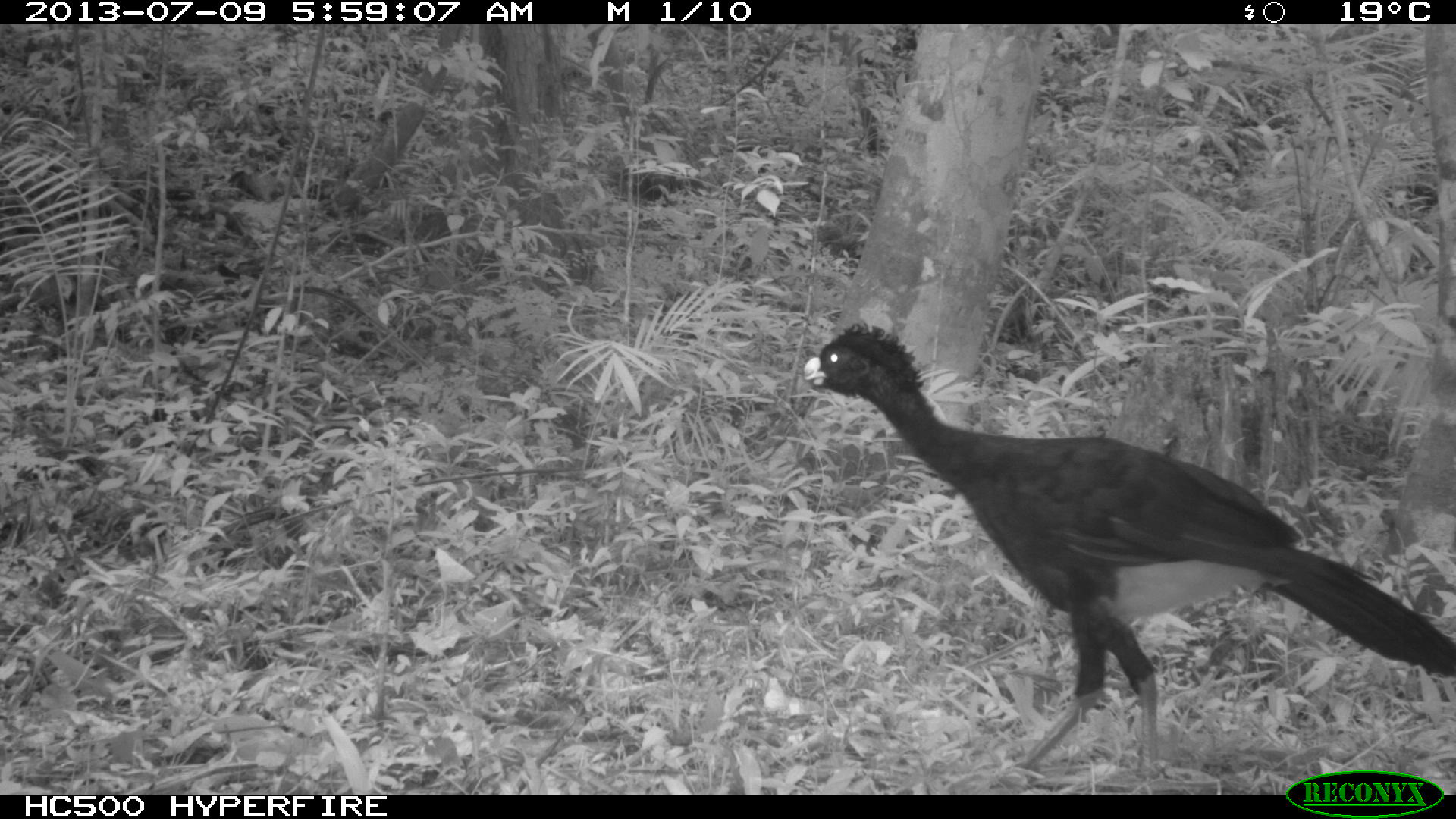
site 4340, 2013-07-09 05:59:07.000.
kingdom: Animalia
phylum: Chordata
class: Aves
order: Galliformes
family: Cracidae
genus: Crax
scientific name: Crax rubra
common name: great curassow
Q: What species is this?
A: Crax rubra (great curassow).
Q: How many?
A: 1.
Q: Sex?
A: Male.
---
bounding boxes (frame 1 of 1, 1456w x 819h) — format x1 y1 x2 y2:
crax rubra: 797 321 1456 772